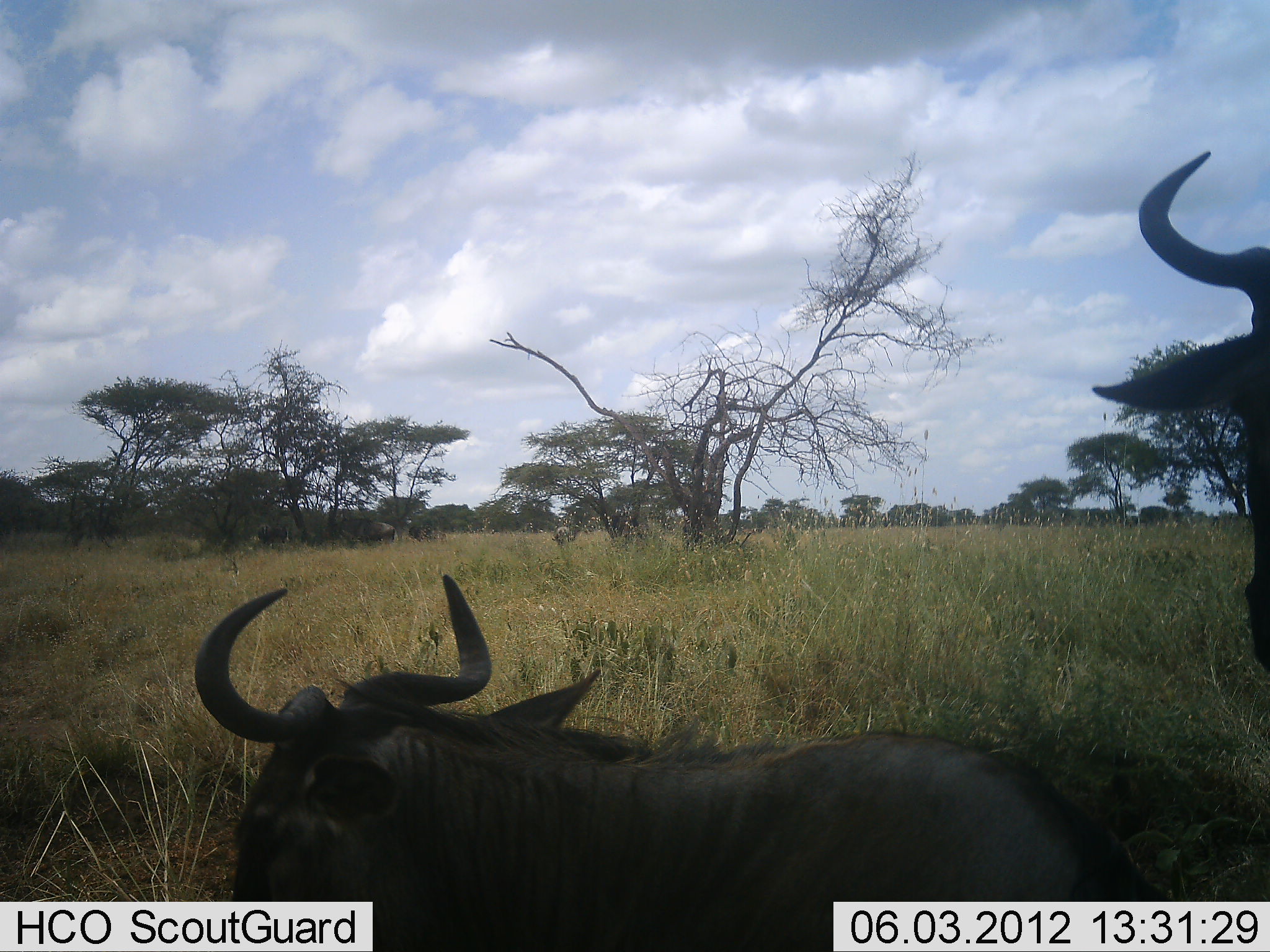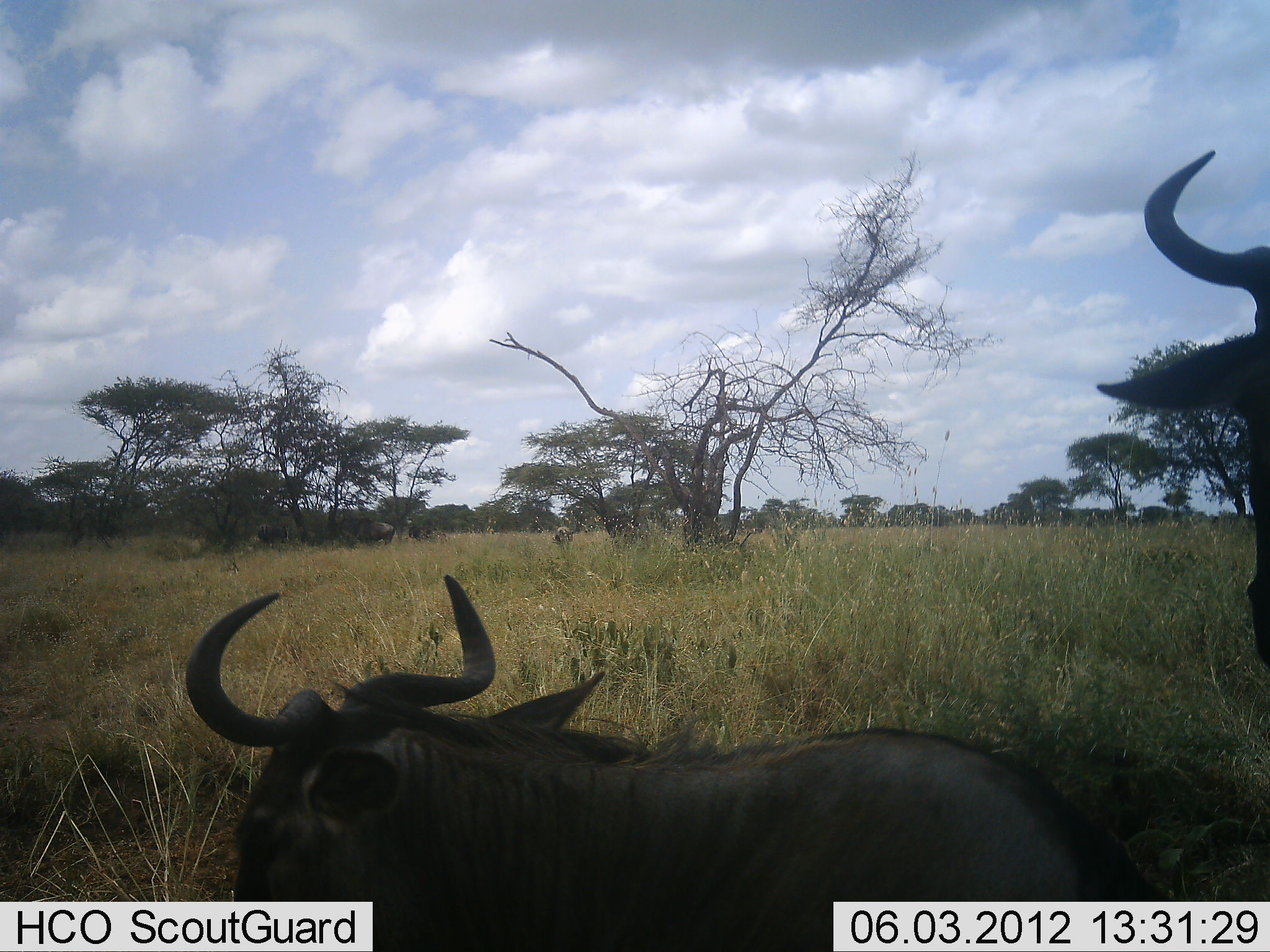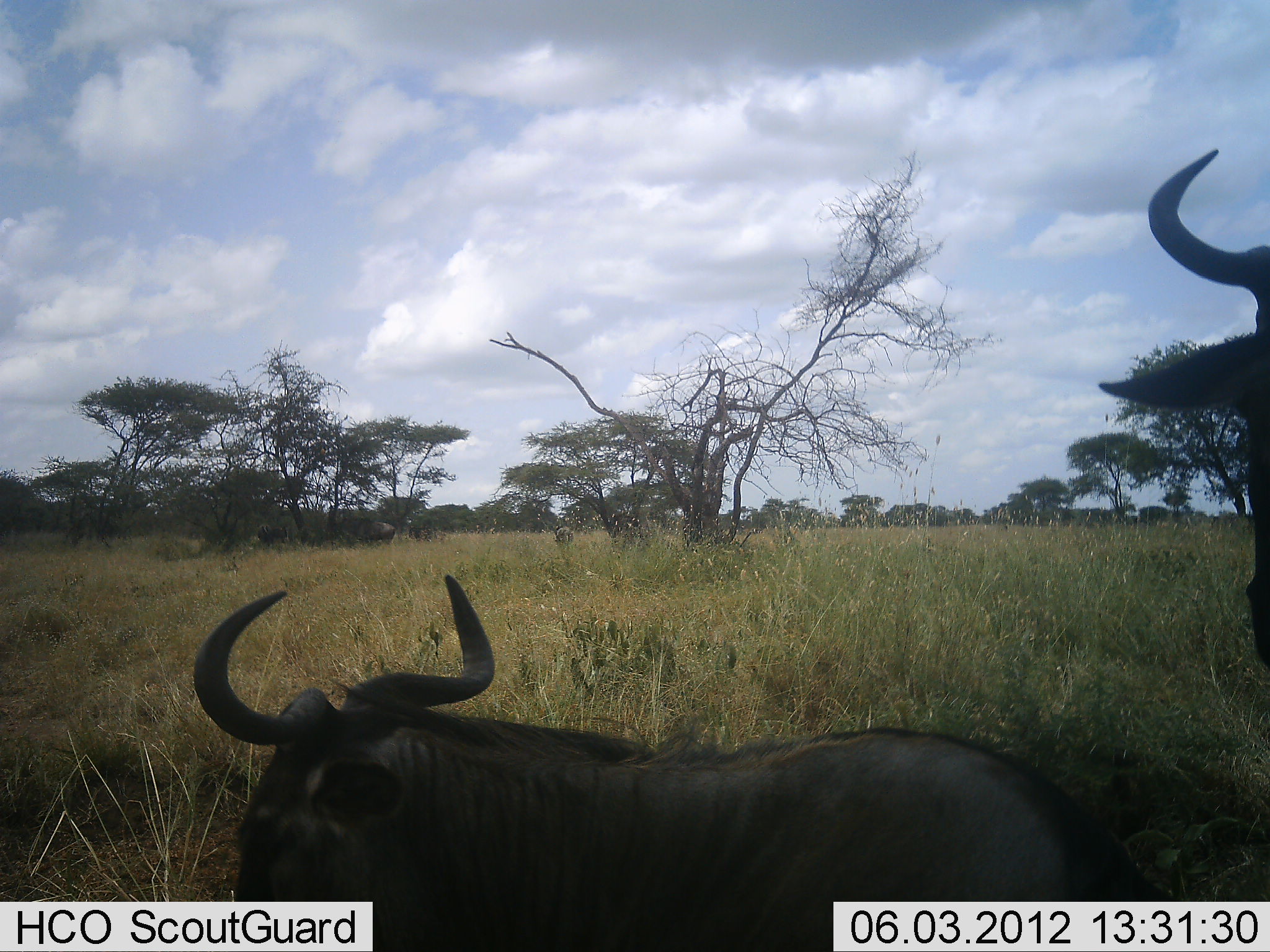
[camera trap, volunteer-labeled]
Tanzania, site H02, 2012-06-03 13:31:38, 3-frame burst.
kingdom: Animalia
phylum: Chordata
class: Mammalia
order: Artiodactyla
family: Bovidae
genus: Connochaetes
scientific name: Connochaetes taurinus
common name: blue wildebeest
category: wildebeest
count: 2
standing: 70%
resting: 100%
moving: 10%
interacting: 0%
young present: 0%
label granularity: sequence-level